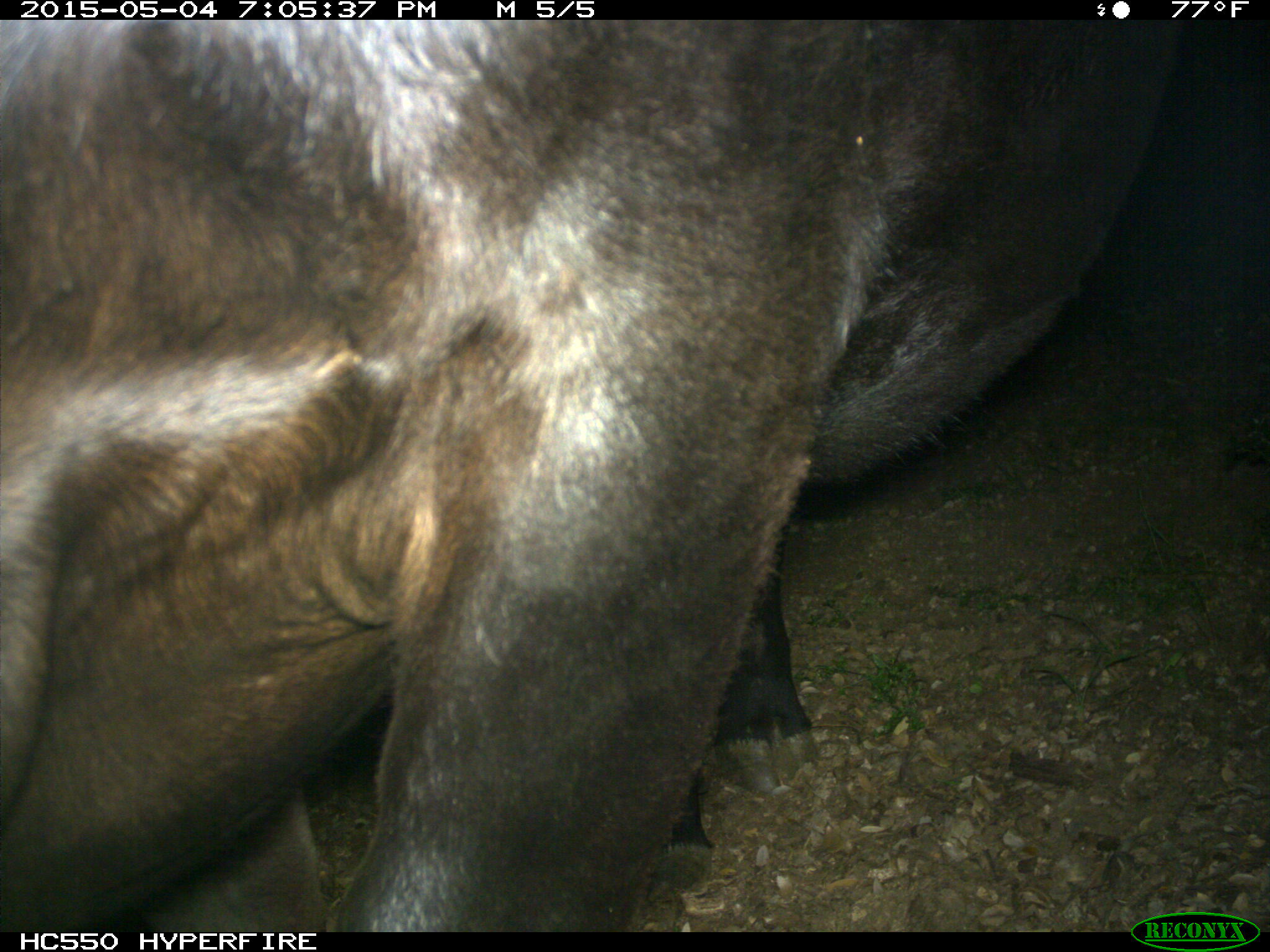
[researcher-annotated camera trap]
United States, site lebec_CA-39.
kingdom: Animalia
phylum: Chordata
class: Mammalia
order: Artiodactyla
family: Bovidae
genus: Bos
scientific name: Bos taurus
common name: domestic cow